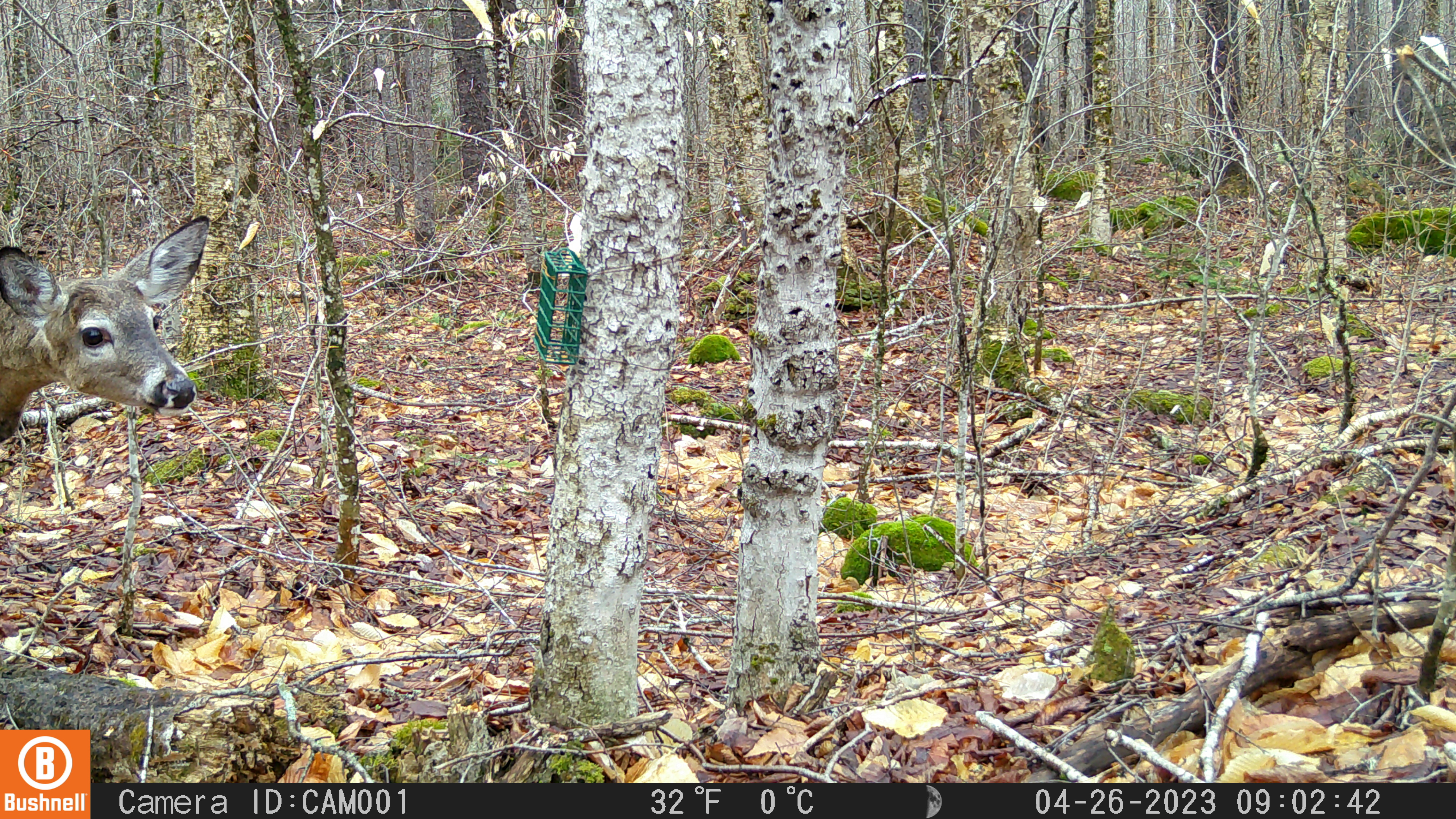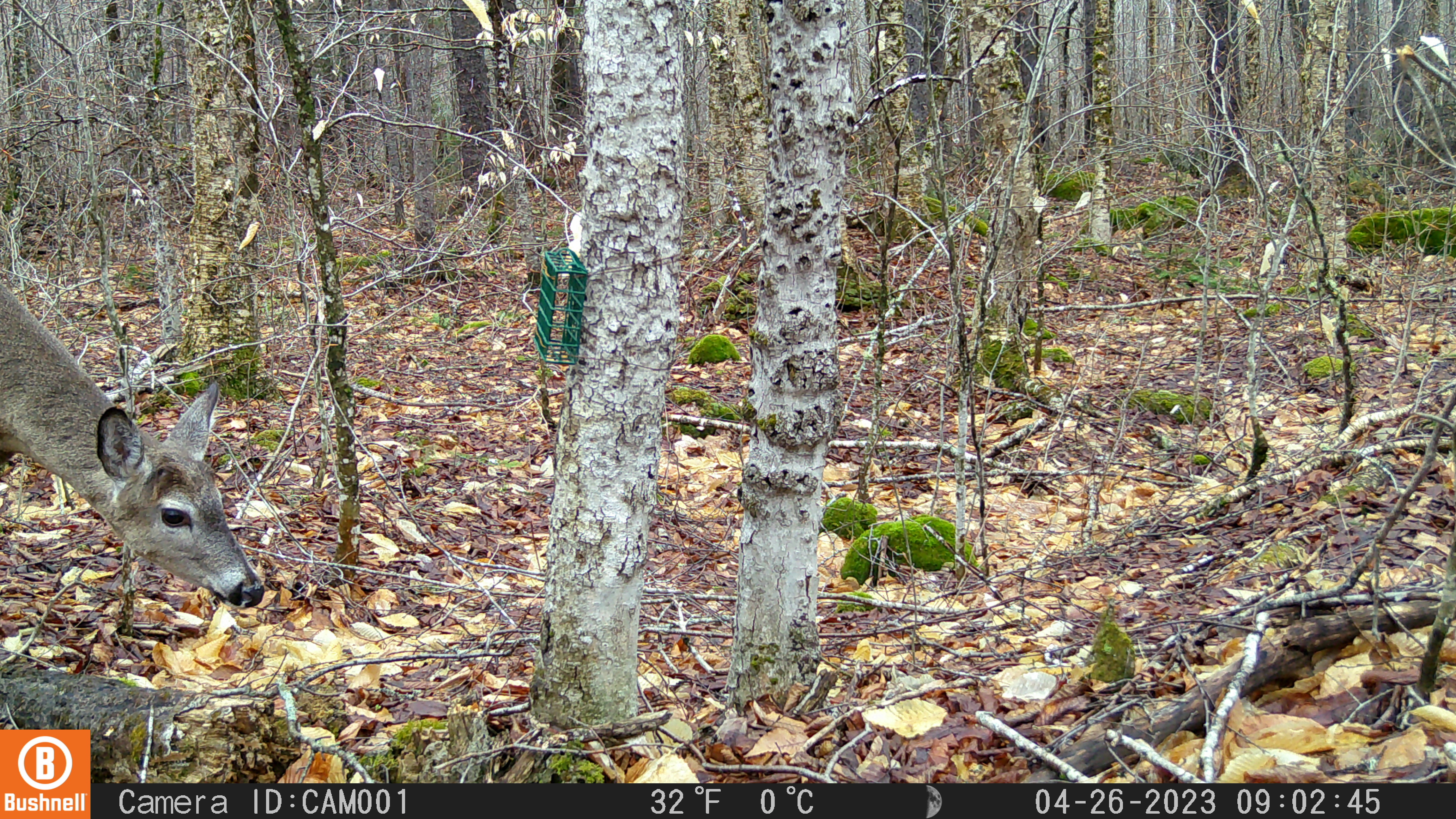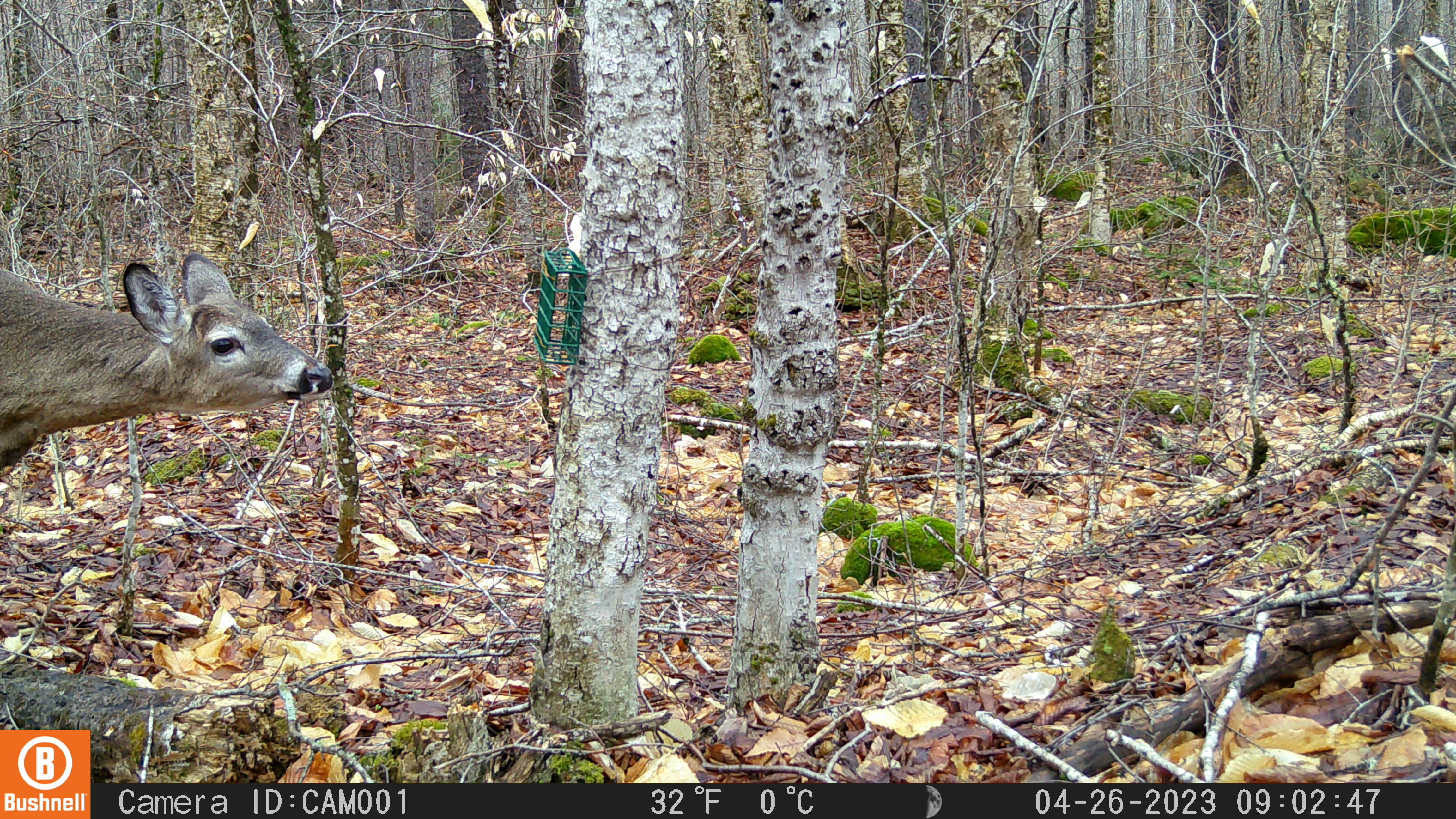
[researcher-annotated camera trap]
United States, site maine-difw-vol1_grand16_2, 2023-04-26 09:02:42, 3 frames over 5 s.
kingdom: Animalia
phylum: Chordata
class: Mammalia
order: Artiodactyla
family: Cervidae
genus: Odocoileus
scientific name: Odocoileus virginianus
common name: white-tailed deer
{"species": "white-tailed deer (Odocoileus virginianus)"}